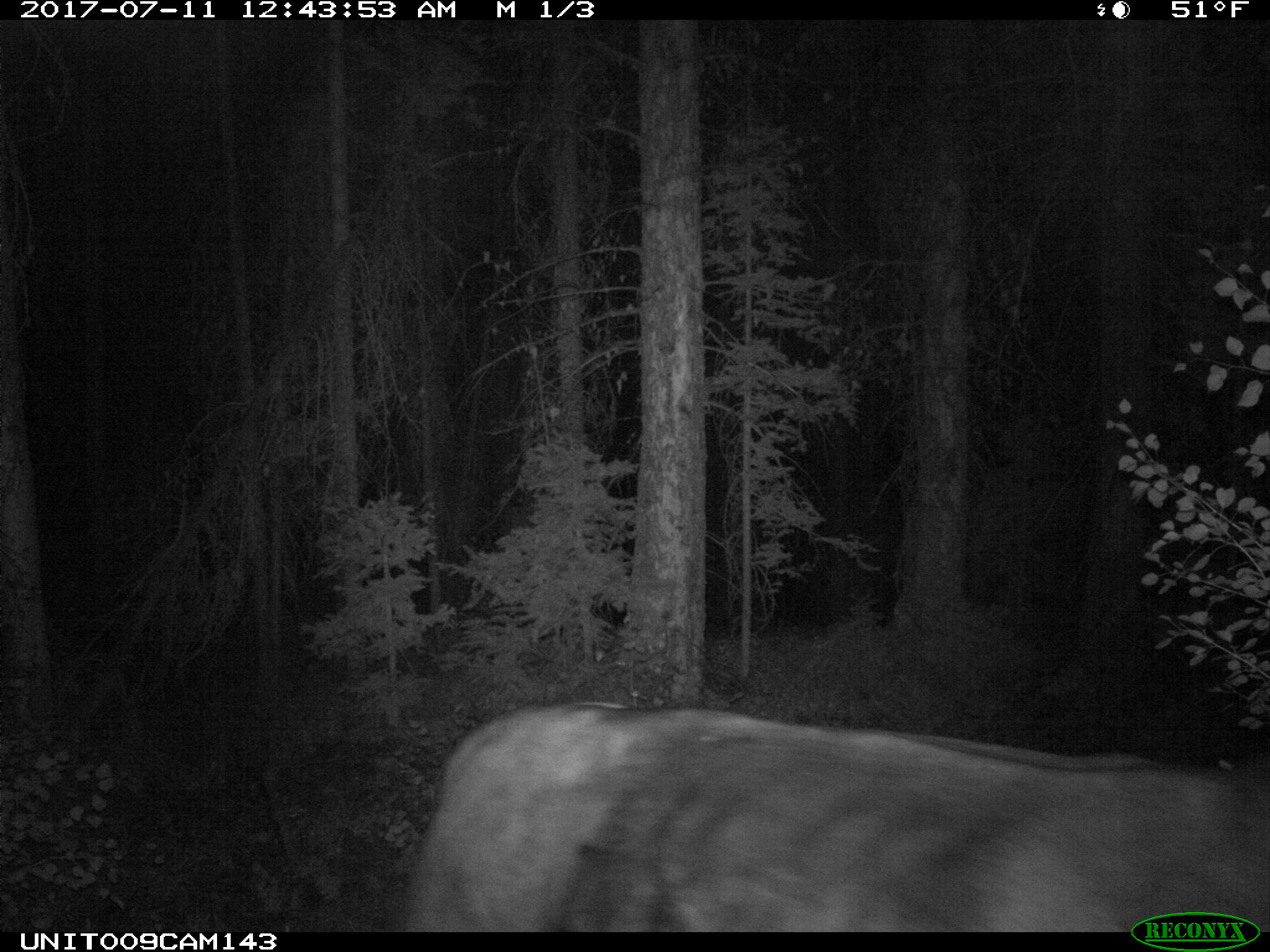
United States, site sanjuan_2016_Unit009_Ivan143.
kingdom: Animalia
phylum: Chordata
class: Mammalia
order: Artiodactyla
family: Bovidae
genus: Bos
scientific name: Bos taurus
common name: domestic cow